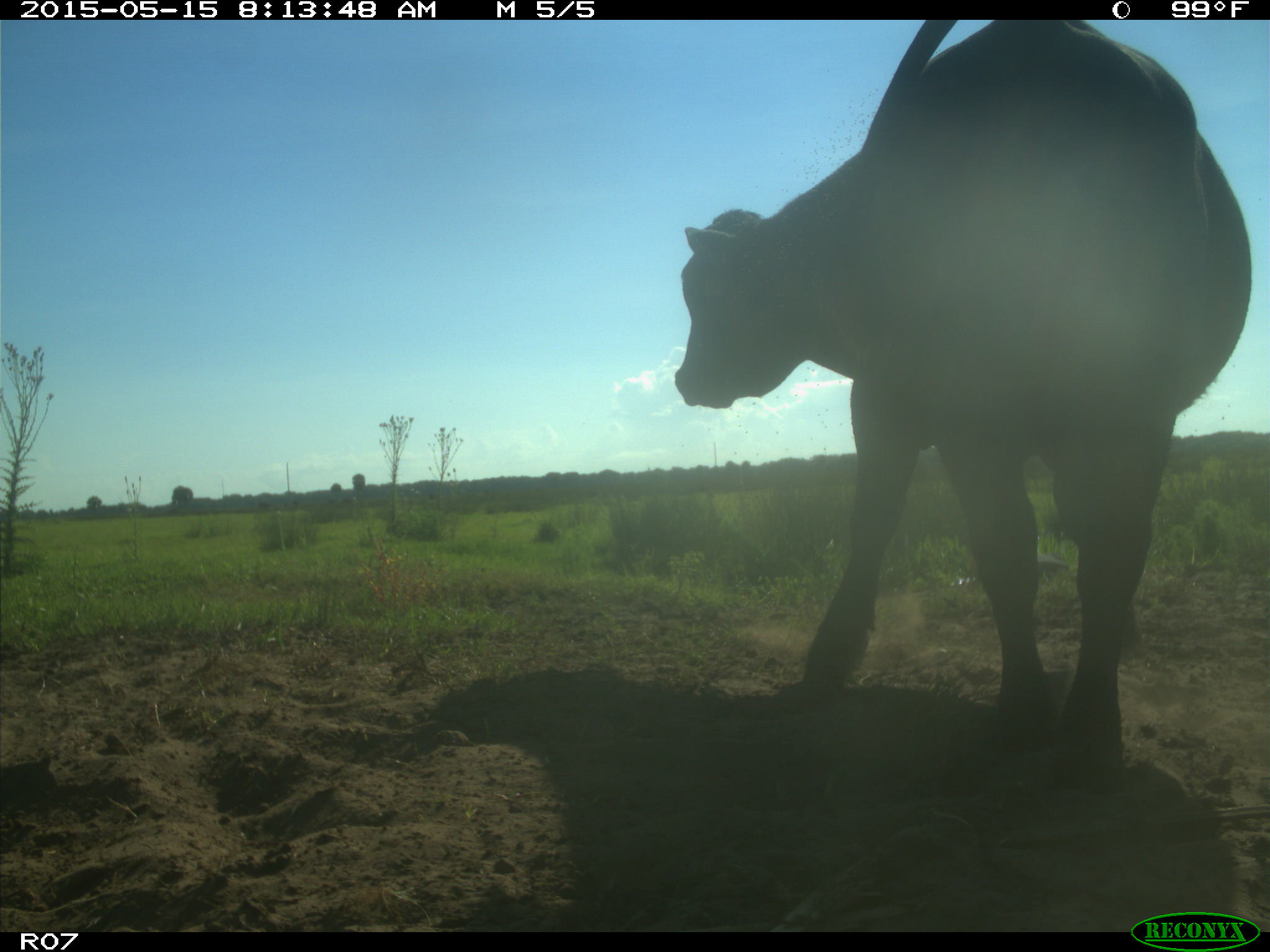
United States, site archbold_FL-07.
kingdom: Animalia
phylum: Chordata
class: Mammalia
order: Artiodactyla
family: Bovidae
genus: Bos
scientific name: Bos taurus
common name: domestic cow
Bos taurus (domestic cow).